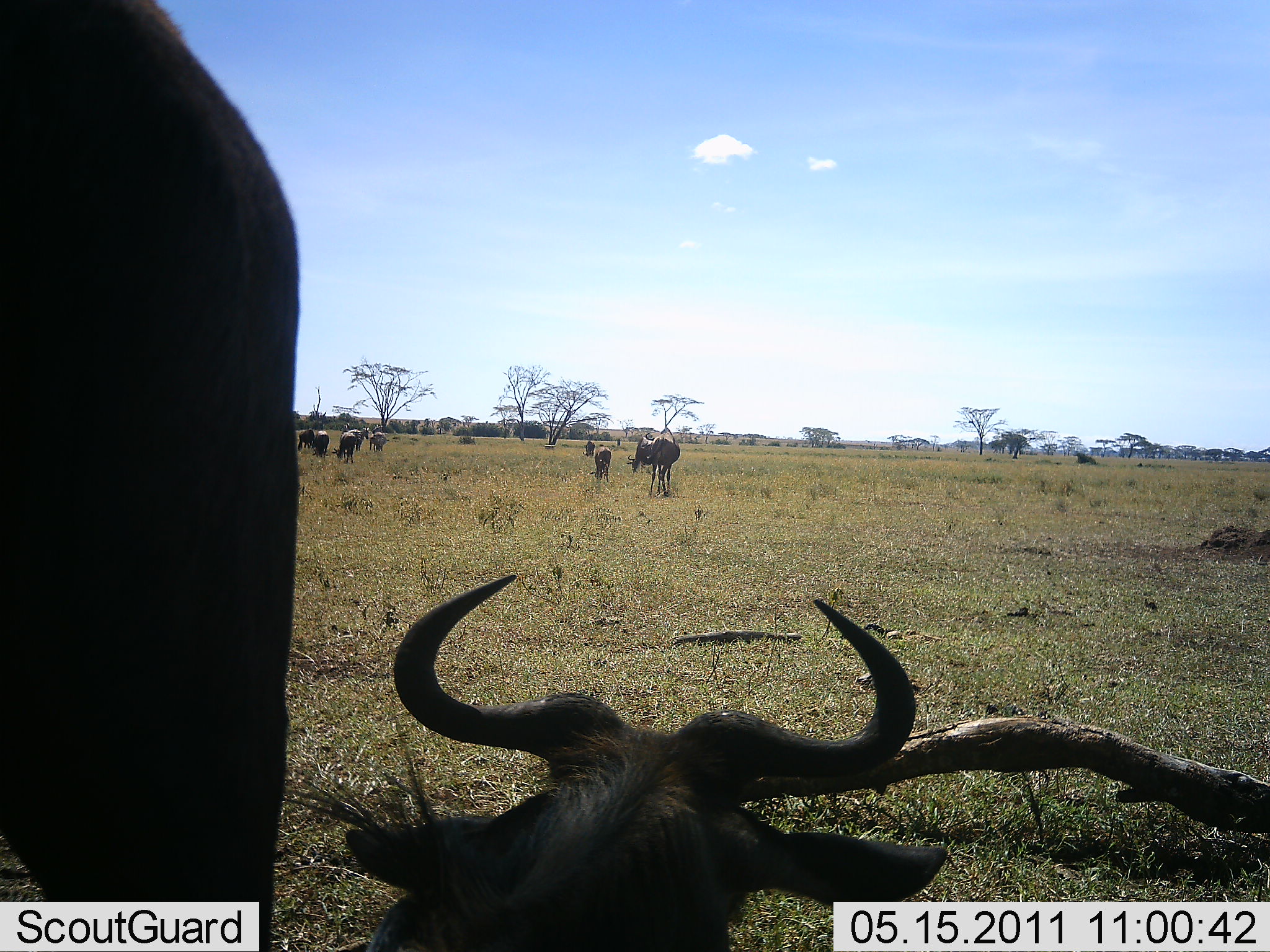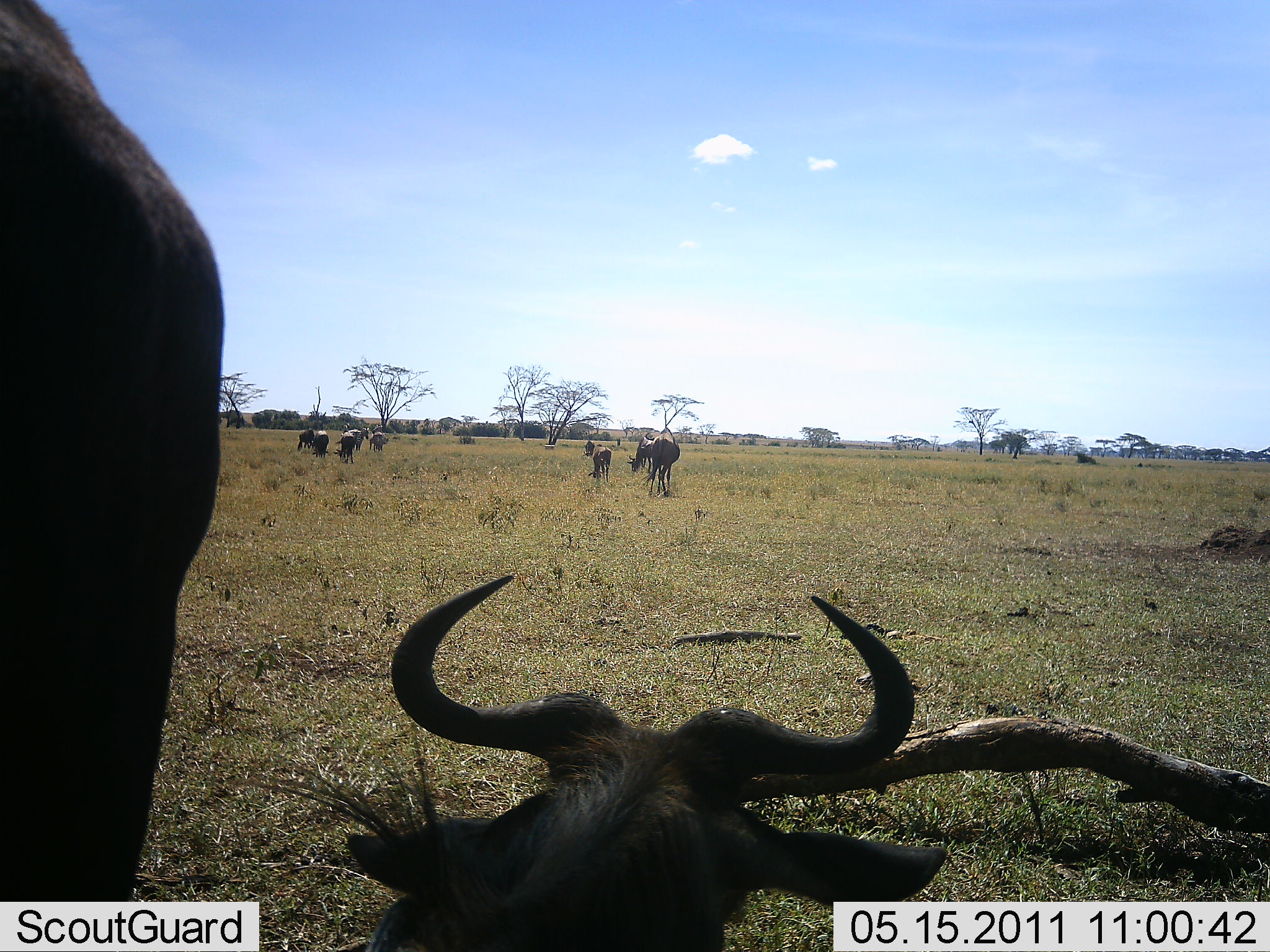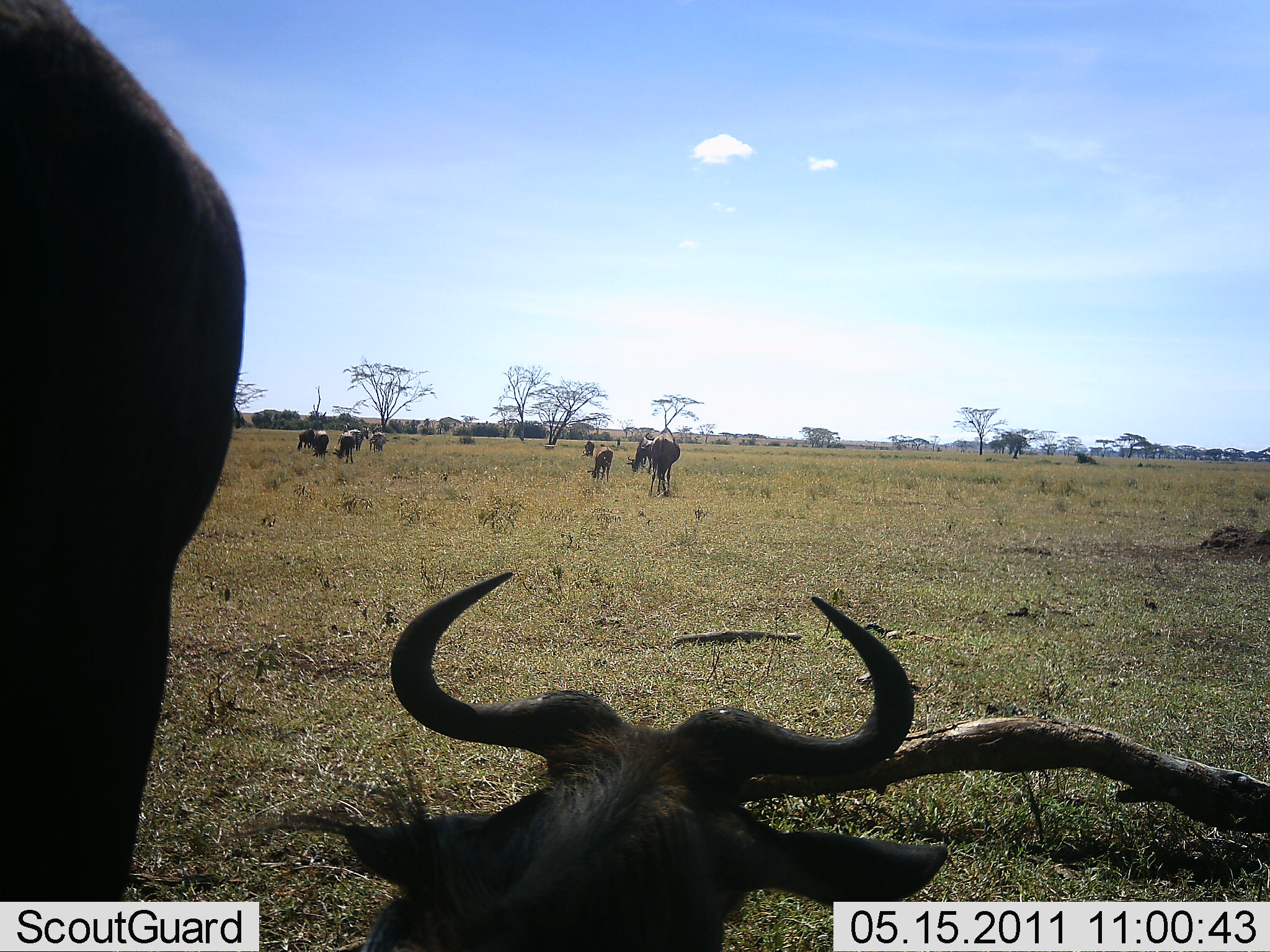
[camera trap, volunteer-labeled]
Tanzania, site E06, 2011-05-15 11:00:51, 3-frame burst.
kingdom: Animalia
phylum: Chordata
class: Mammalia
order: Artiodactyla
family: Bovidae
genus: Connochaetes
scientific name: Connochaetes taurinus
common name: blue wildebeest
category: wildebeest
Wildebeest (blue wildebeest) (Connochaetes taurinus), count 11-50. Behavior (volunteer vote fractions): standing 83%, resting 75%, moving 0%, interacting 0%. Young present (vote fraction): 8%. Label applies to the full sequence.